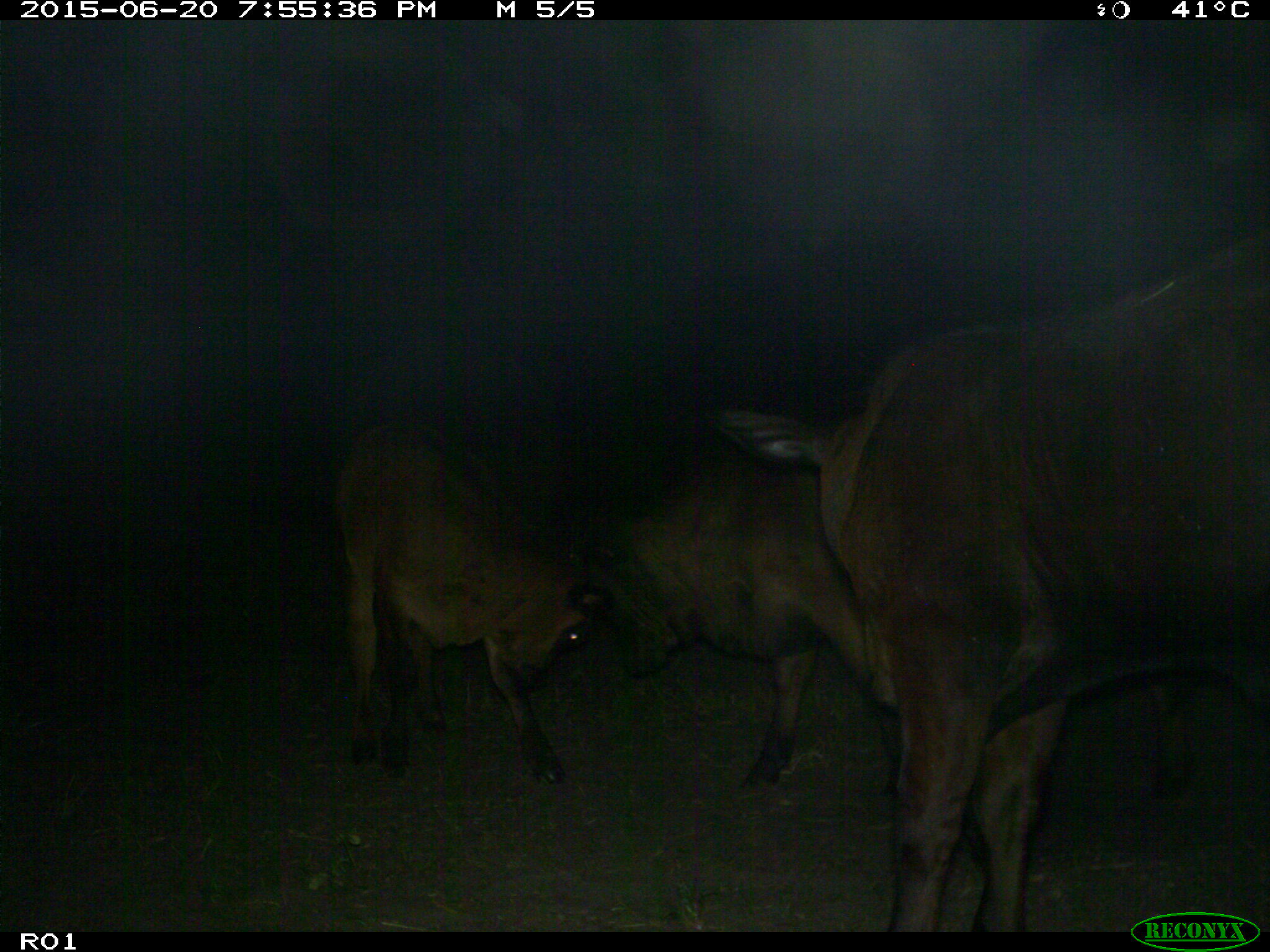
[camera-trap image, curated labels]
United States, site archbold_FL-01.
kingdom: Animalia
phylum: Chordata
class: Mammalia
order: Artiodactyla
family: Bovidae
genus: Bos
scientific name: Bos taurus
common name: domestic cow